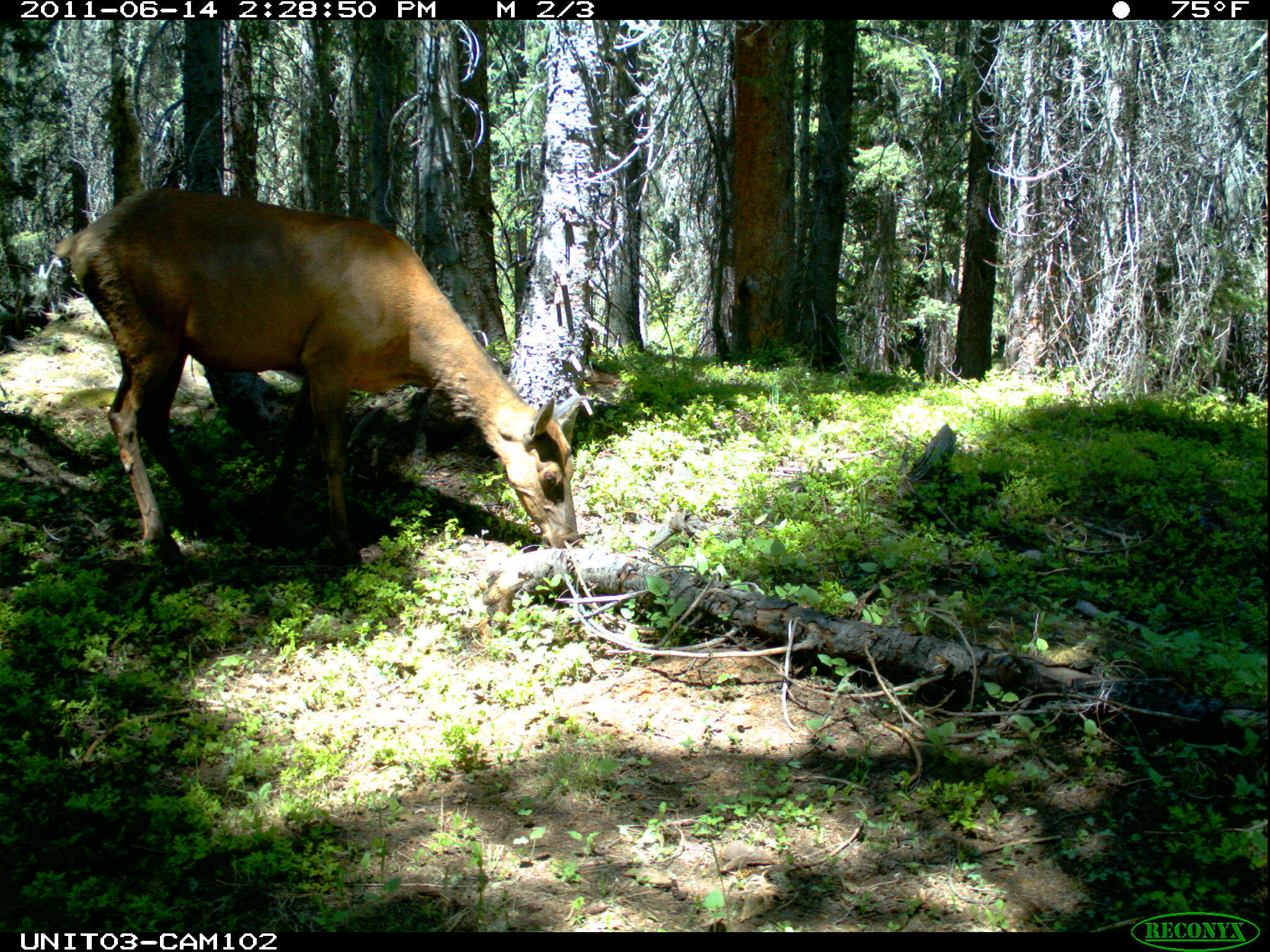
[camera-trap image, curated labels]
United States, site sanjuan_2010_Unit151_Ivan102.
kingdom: Animalia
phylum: Chordata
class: Mammalia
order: Artiodactyla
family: Cervidae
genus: Cervus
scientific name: Cervus elaphus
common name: red deer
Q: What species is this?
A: Cervus elaphus (red deer).